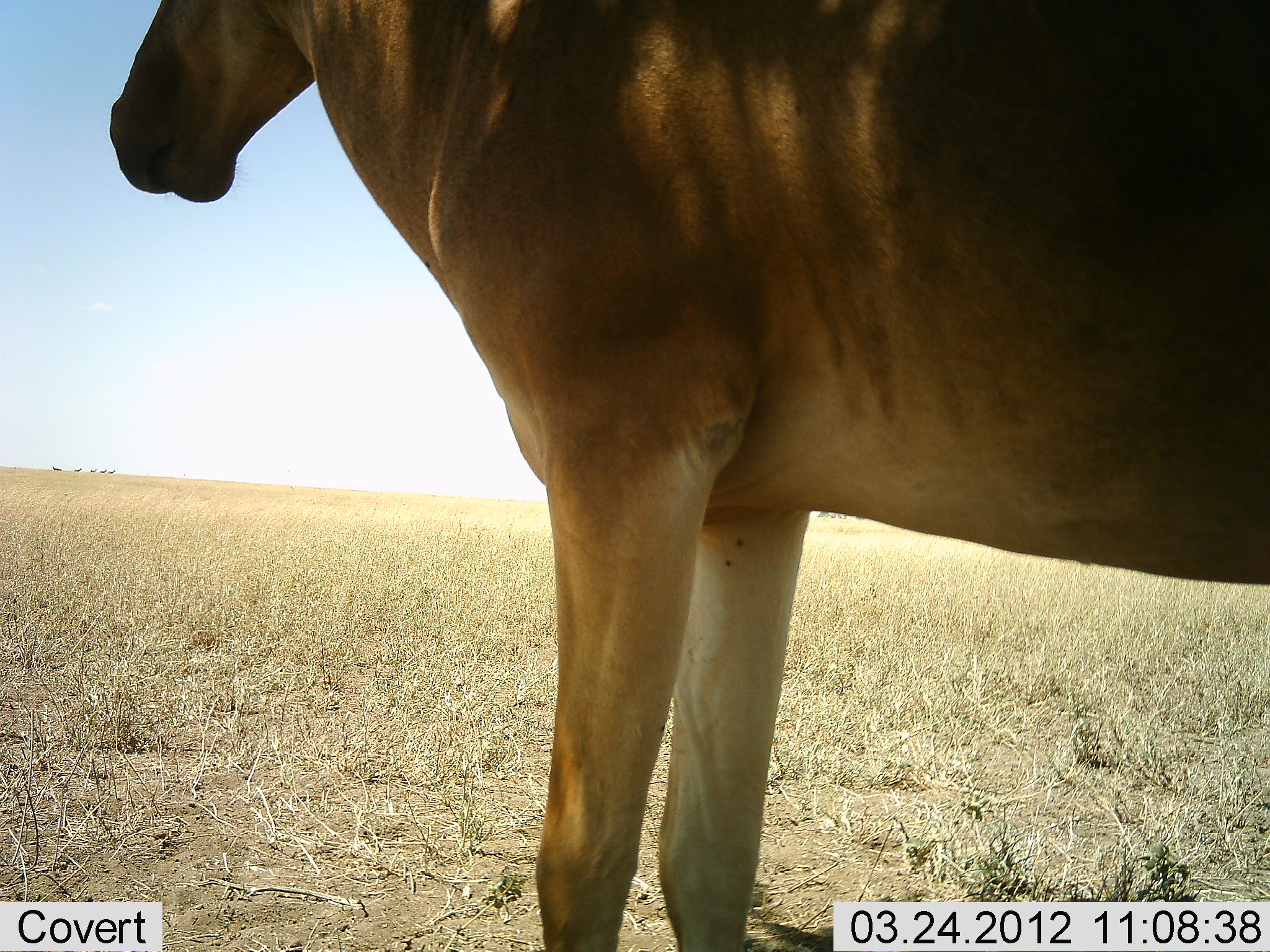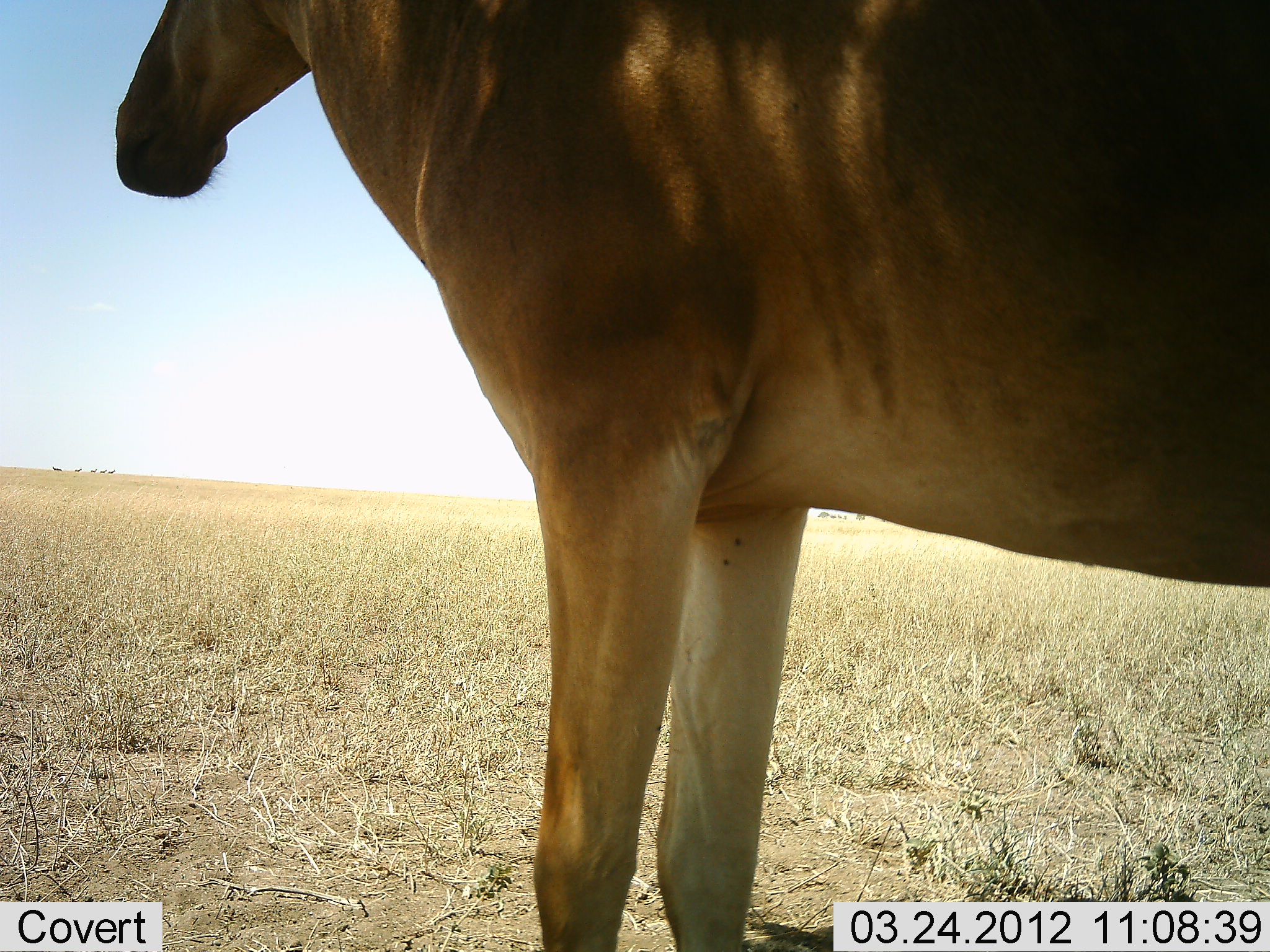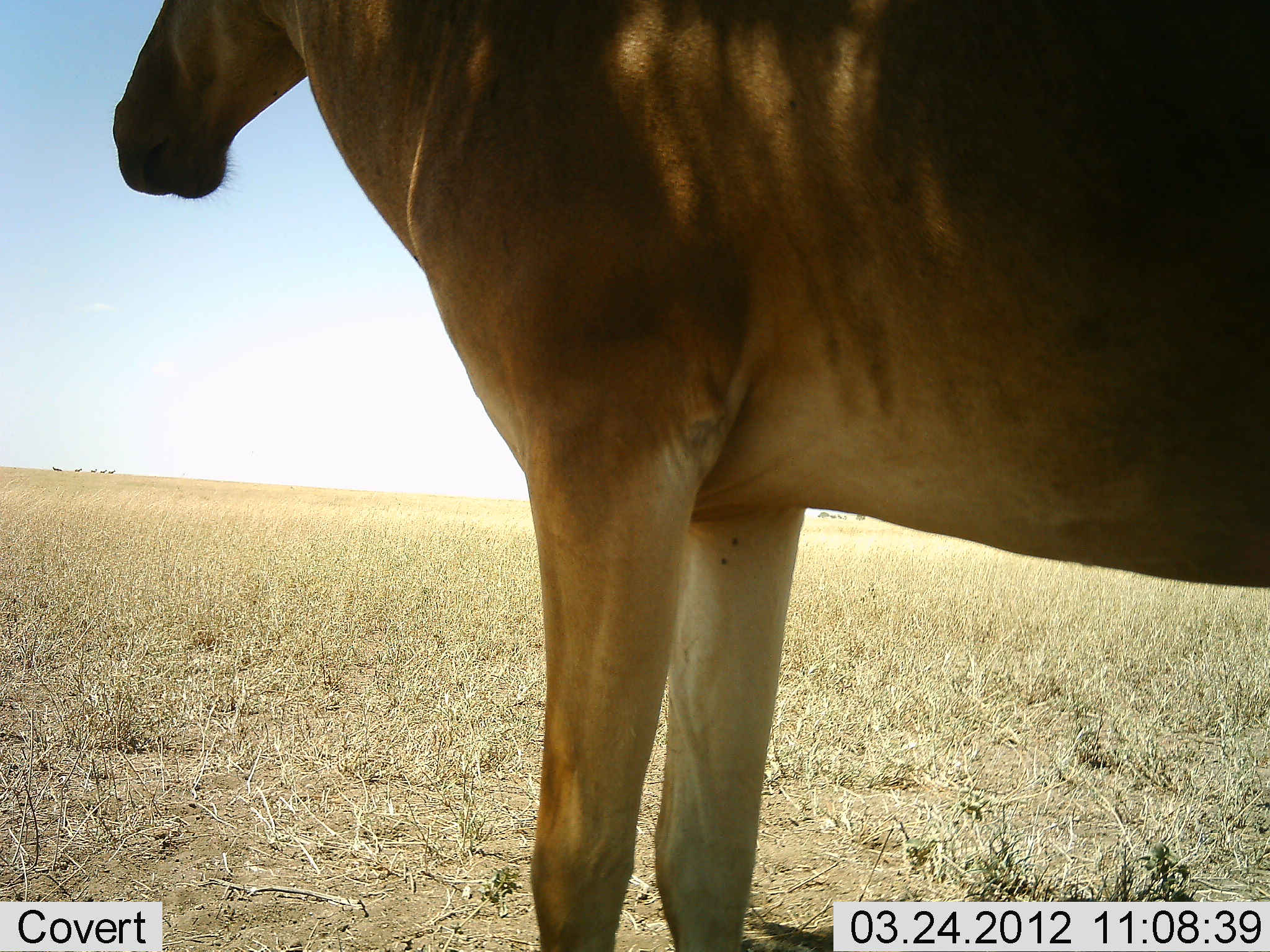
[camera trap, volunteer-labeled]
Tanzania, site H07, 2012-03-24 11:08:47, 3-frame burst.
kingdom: Animalia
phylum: Chordata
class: Mammalia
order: Artiodactyla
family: Bovidae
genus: Alcelaphus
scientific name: Alcelaphus buselaphus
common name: hartebeest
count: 1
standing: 100%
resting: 0%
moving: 0%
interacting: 0%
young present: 0%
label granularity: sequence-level